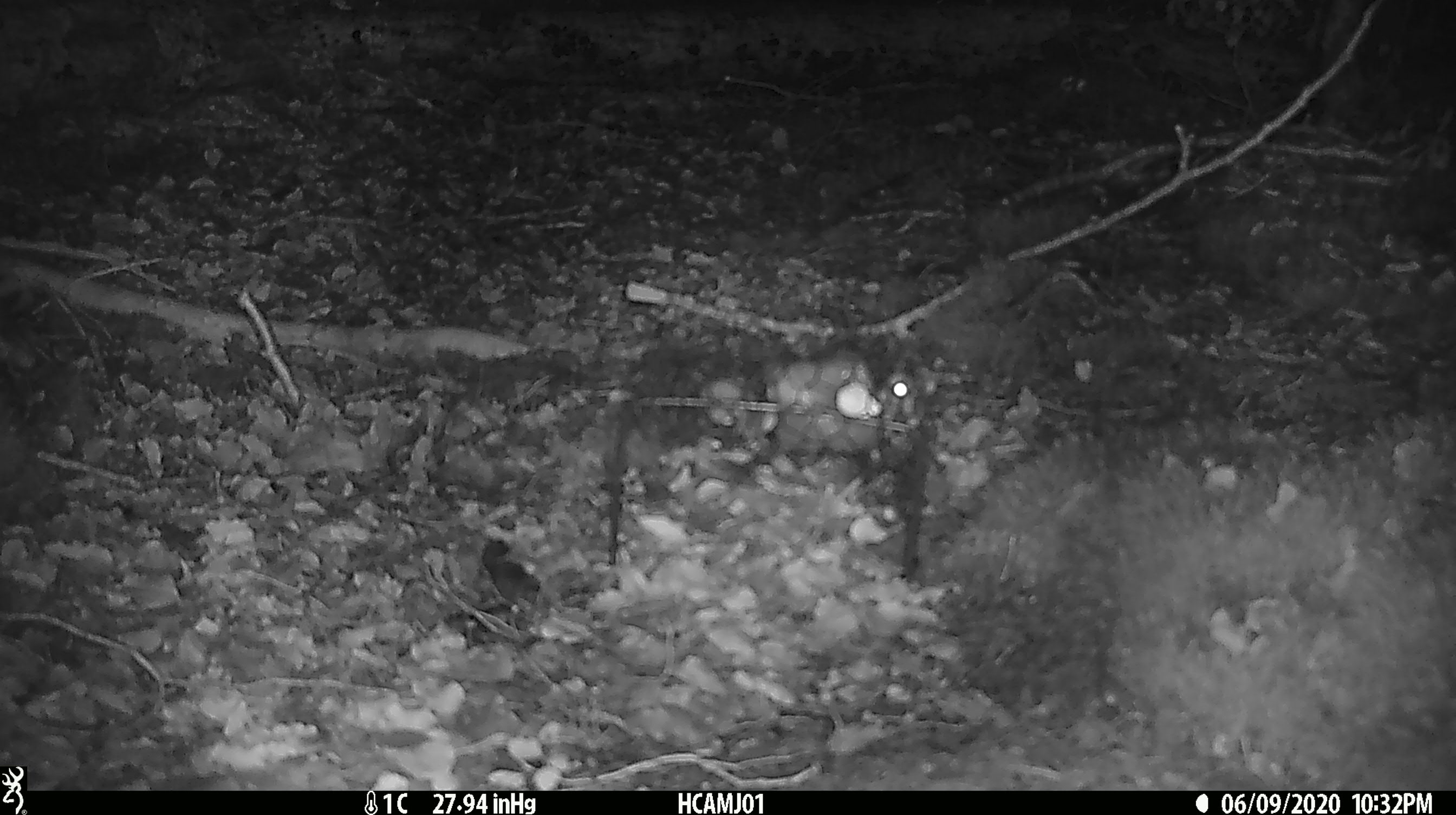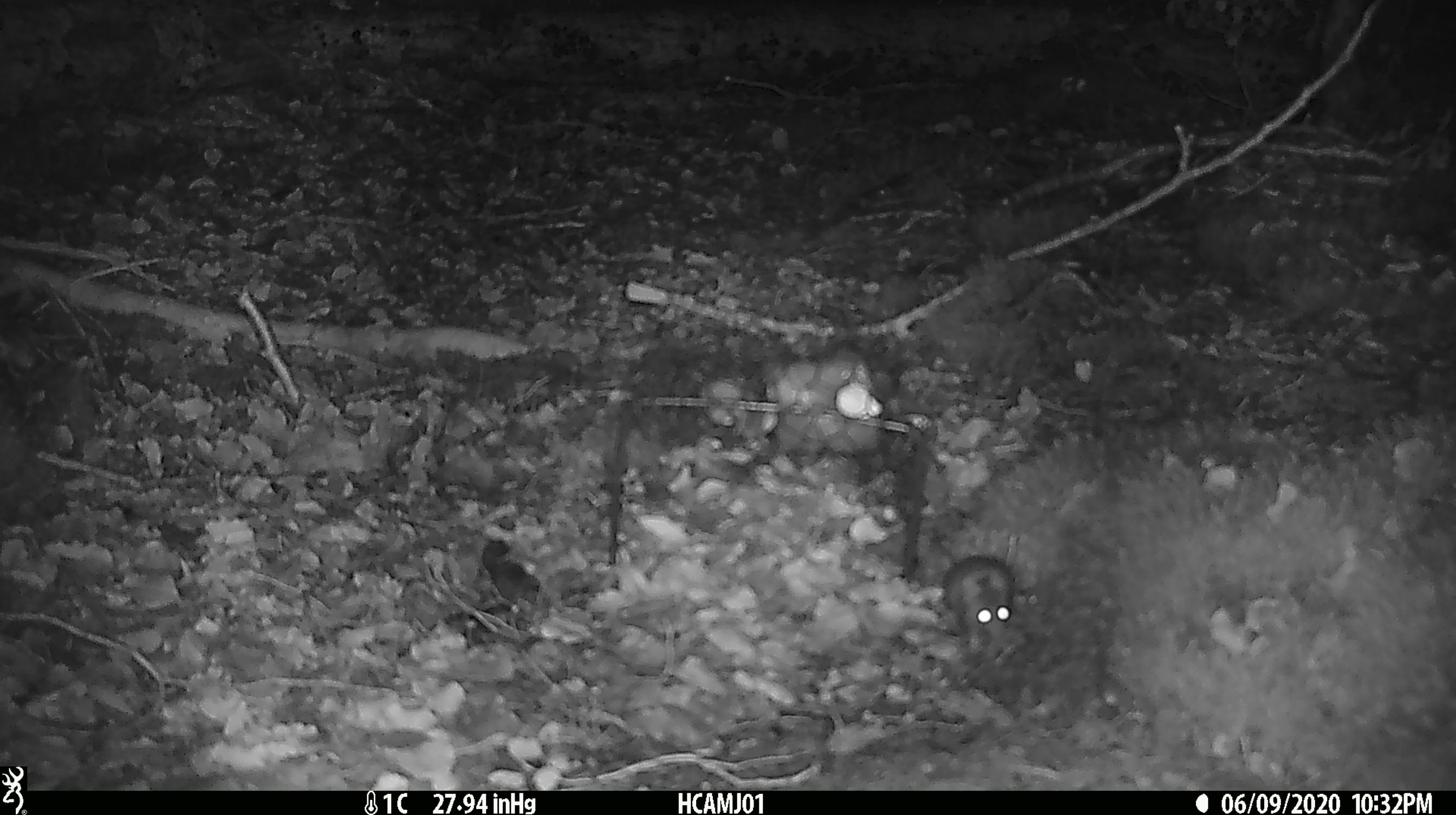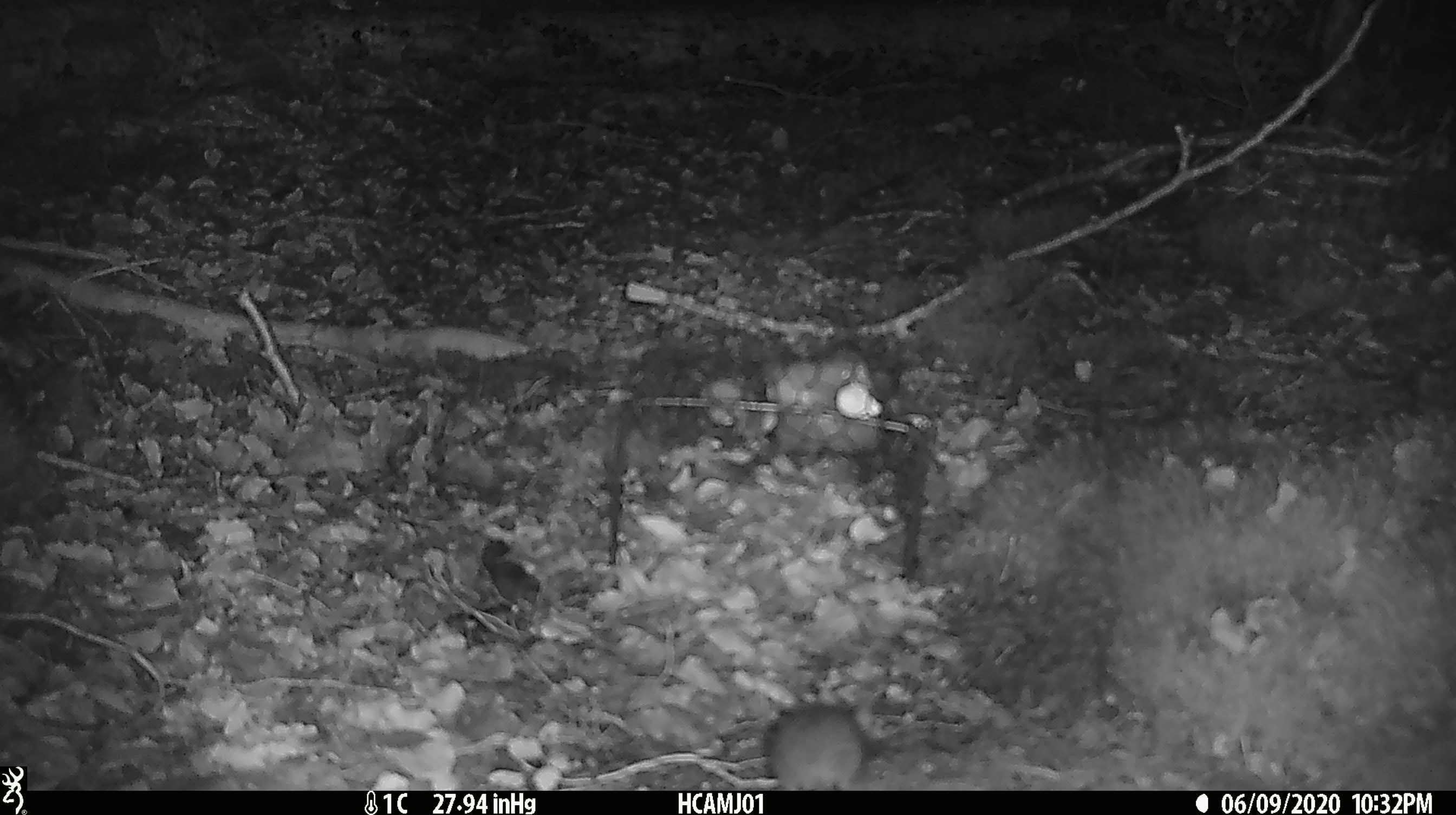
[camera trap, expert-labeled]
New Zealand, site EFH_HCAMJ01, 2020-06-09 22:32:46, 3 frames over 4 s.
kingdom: Animalia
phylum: Chordata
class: Mammalia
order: Rodentia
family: Muridae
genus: Mus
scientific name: Mus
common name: mouse